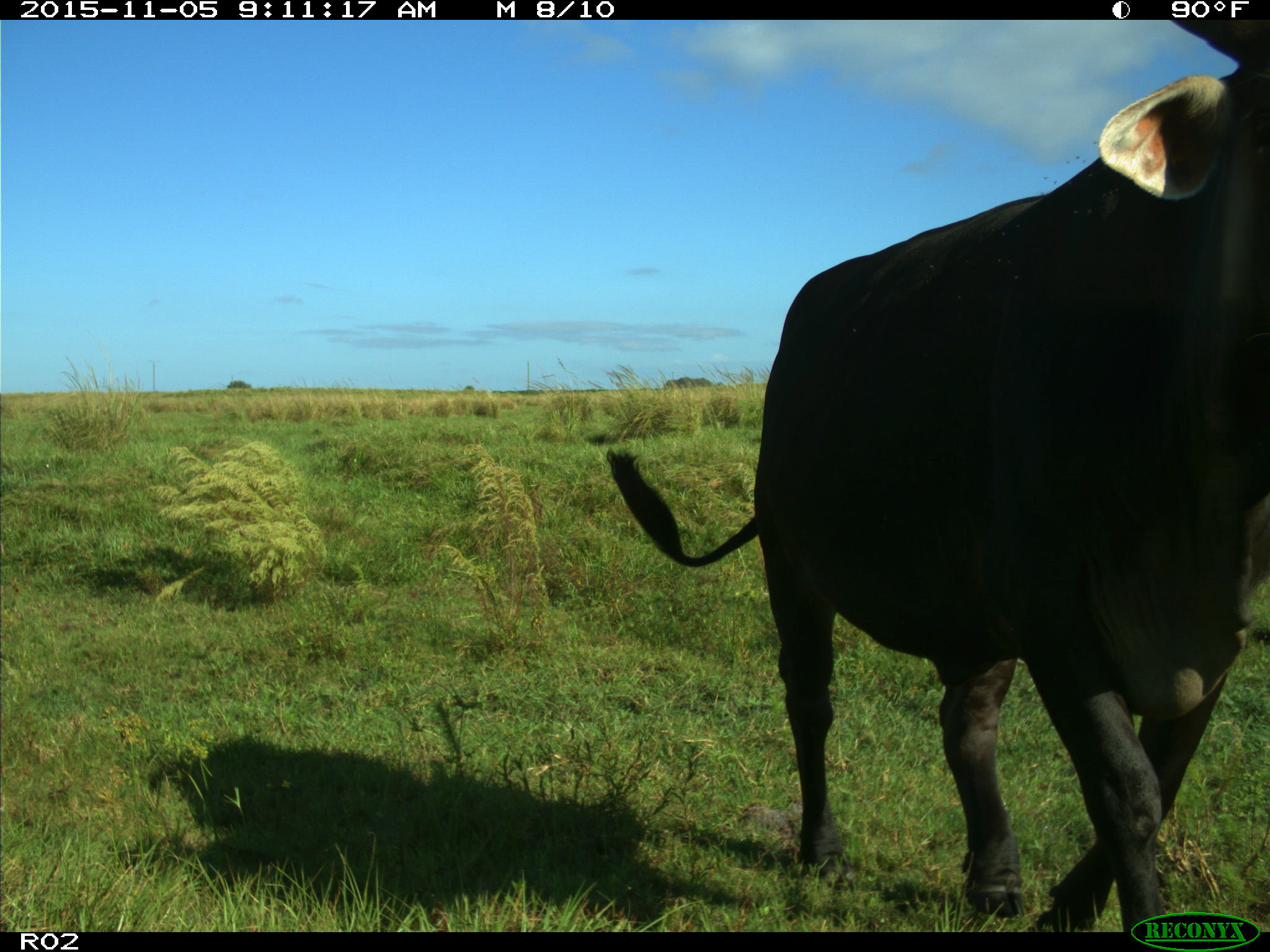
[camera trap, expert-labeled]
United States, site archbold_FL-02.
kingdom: Animalia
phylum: Chordata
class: Mammalia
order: Artiodactyla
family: Bovidae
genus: Bos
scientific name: Bos taurus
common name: domestic cow